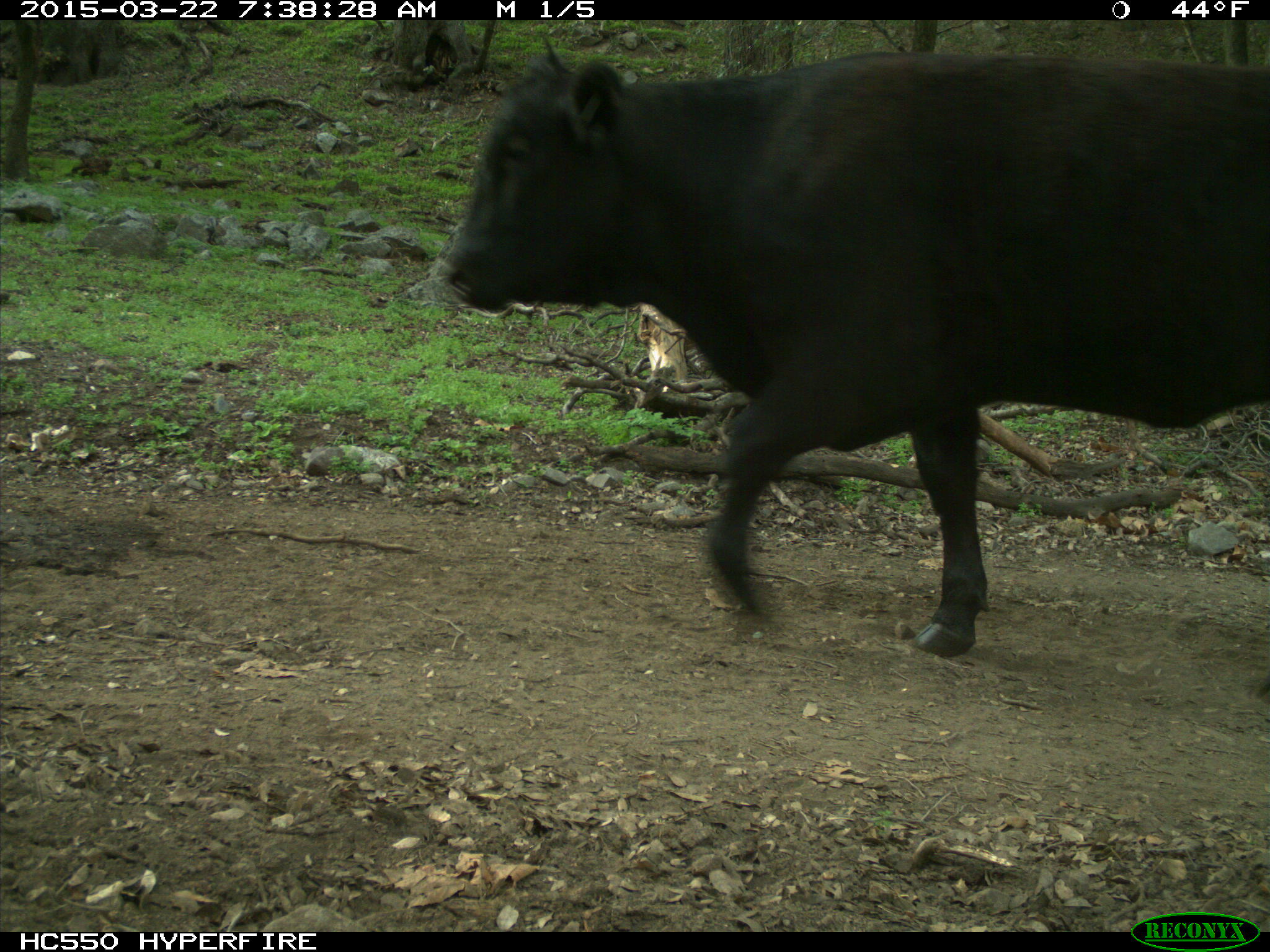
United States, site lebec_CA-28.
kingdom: Animalia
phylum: Chordata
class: Mammalia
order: Artiodactyla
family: Bovidae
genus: Bos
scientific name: Bos taurus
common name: domestic cow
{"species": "Bos taurus (domestic cow)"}